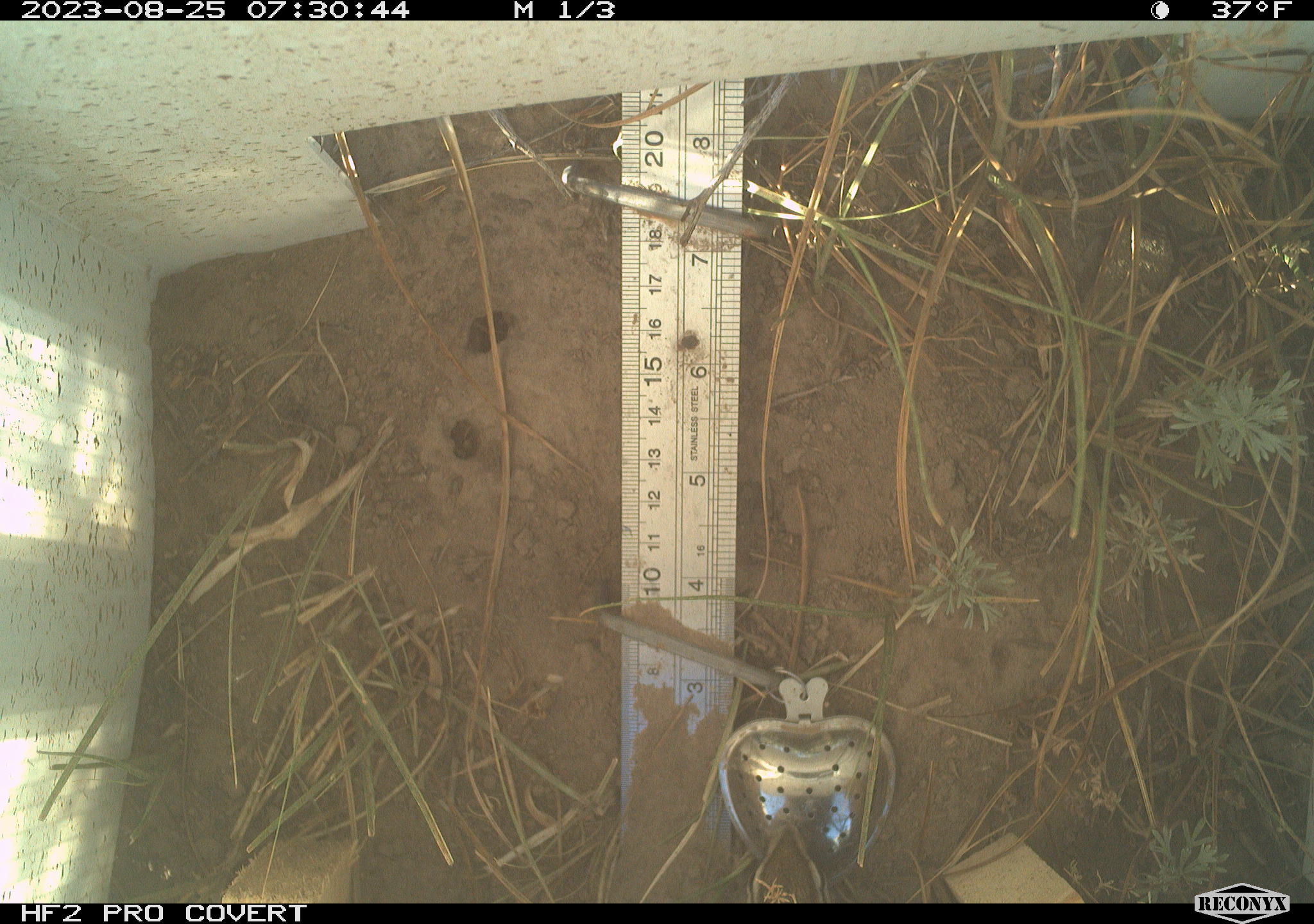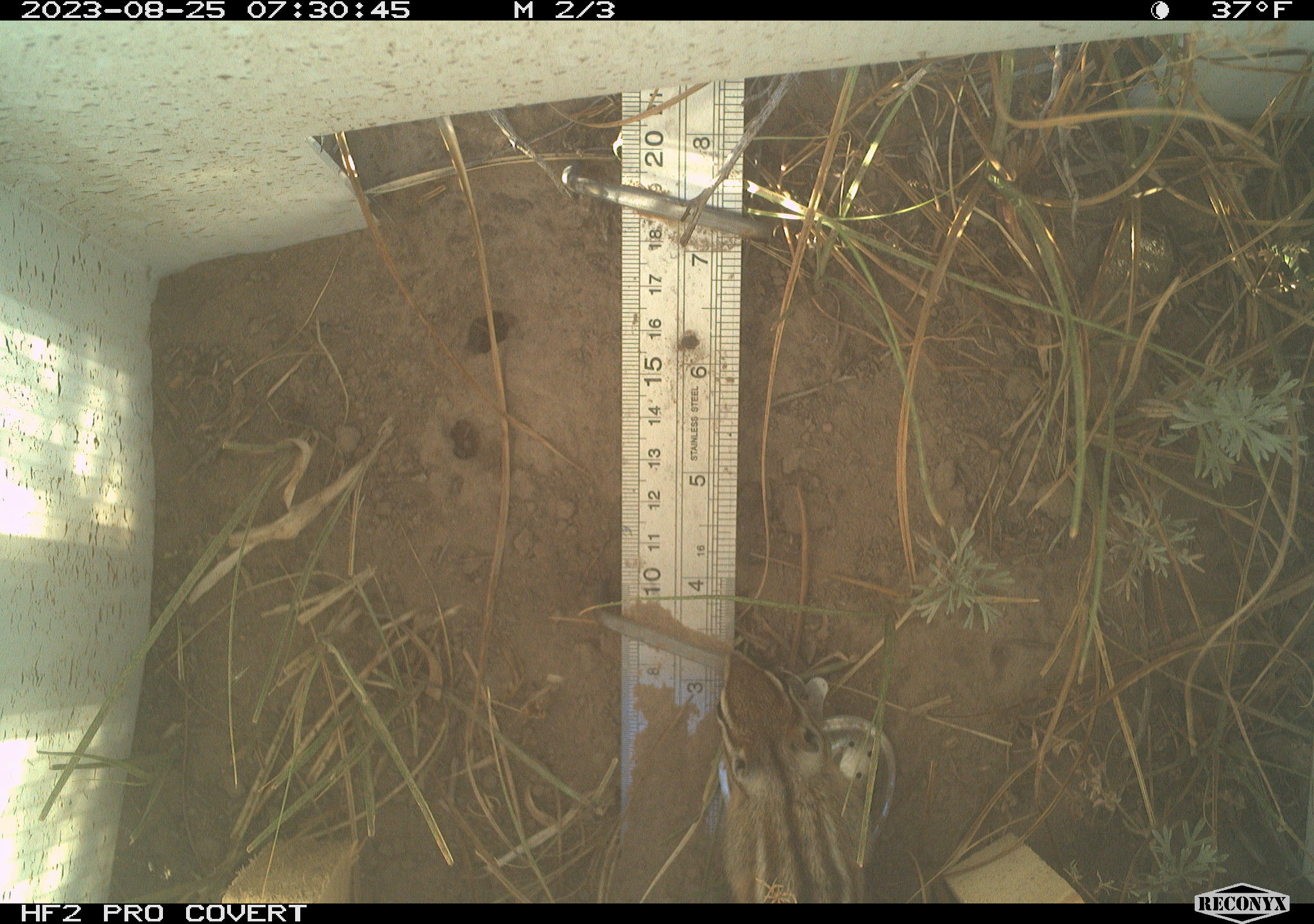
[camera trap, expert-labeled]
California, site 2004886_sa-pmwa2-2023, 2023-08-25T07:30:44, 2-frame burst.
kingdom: Animalia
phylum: Chordata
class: Mammalia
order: Rodentia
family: Sciuridae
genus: Neotamias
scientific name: Neotamias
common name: western chipmunks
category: neotamias species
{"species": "neotamias species (western chipmunks) (Neotamias)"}